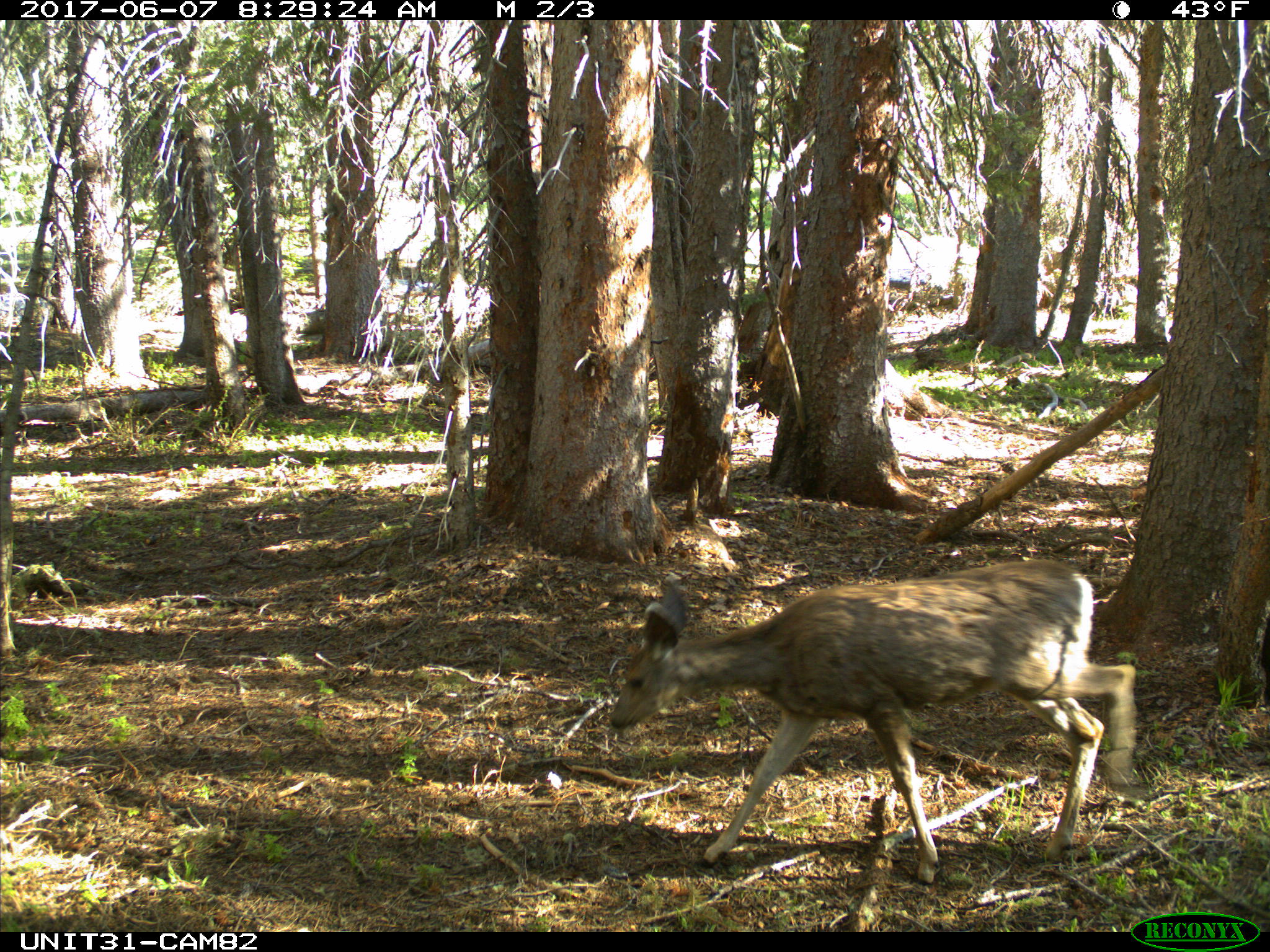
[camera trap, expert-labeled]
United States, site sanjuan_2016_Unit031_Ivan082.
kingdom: Animalia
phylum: Chordata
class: Mammalia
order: Artiodactyla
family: Cervidae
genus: Odocoileus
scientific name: Odocoileus hemionus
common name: mule deer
Odocoileus hemionus (mule deer).